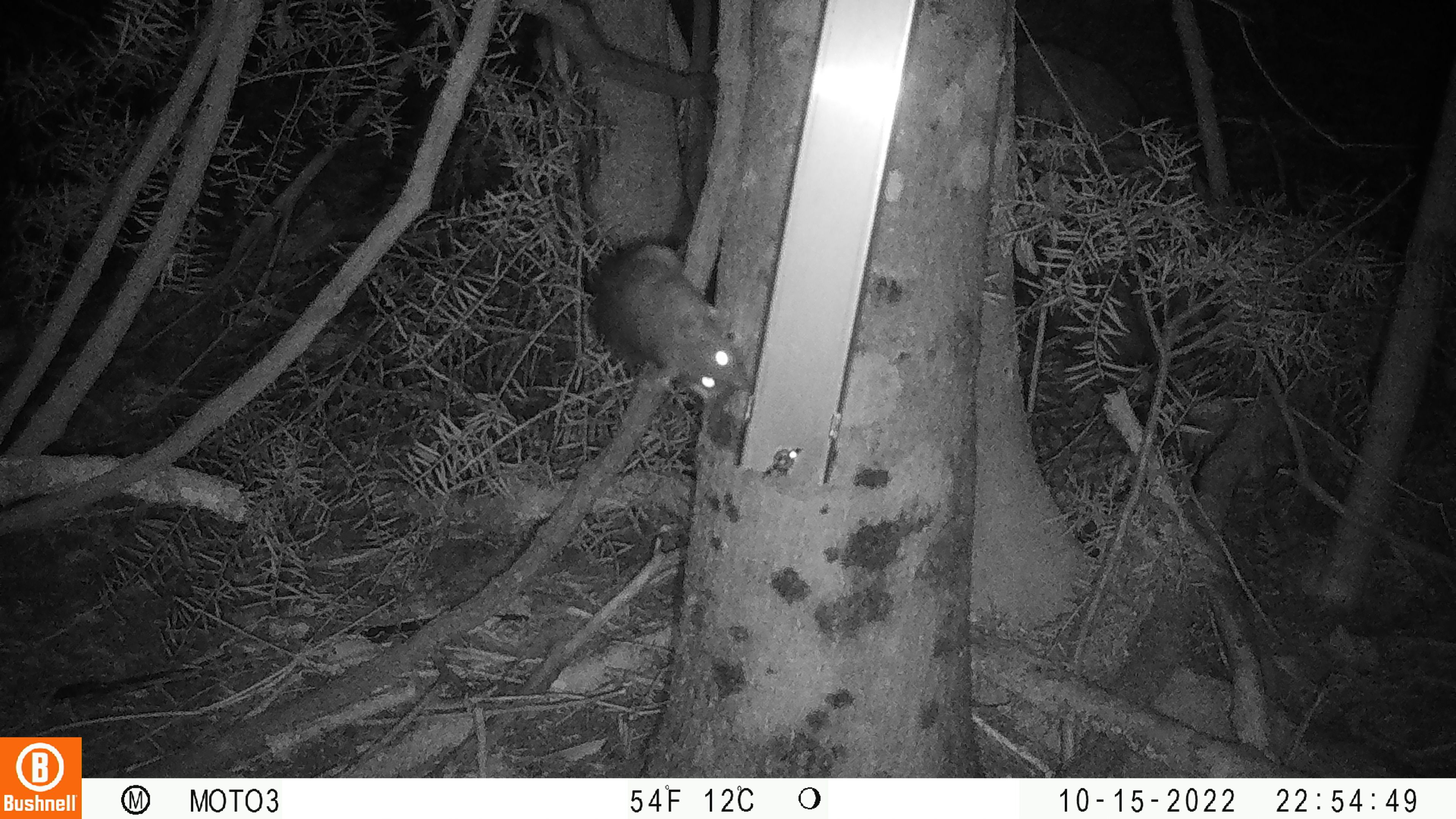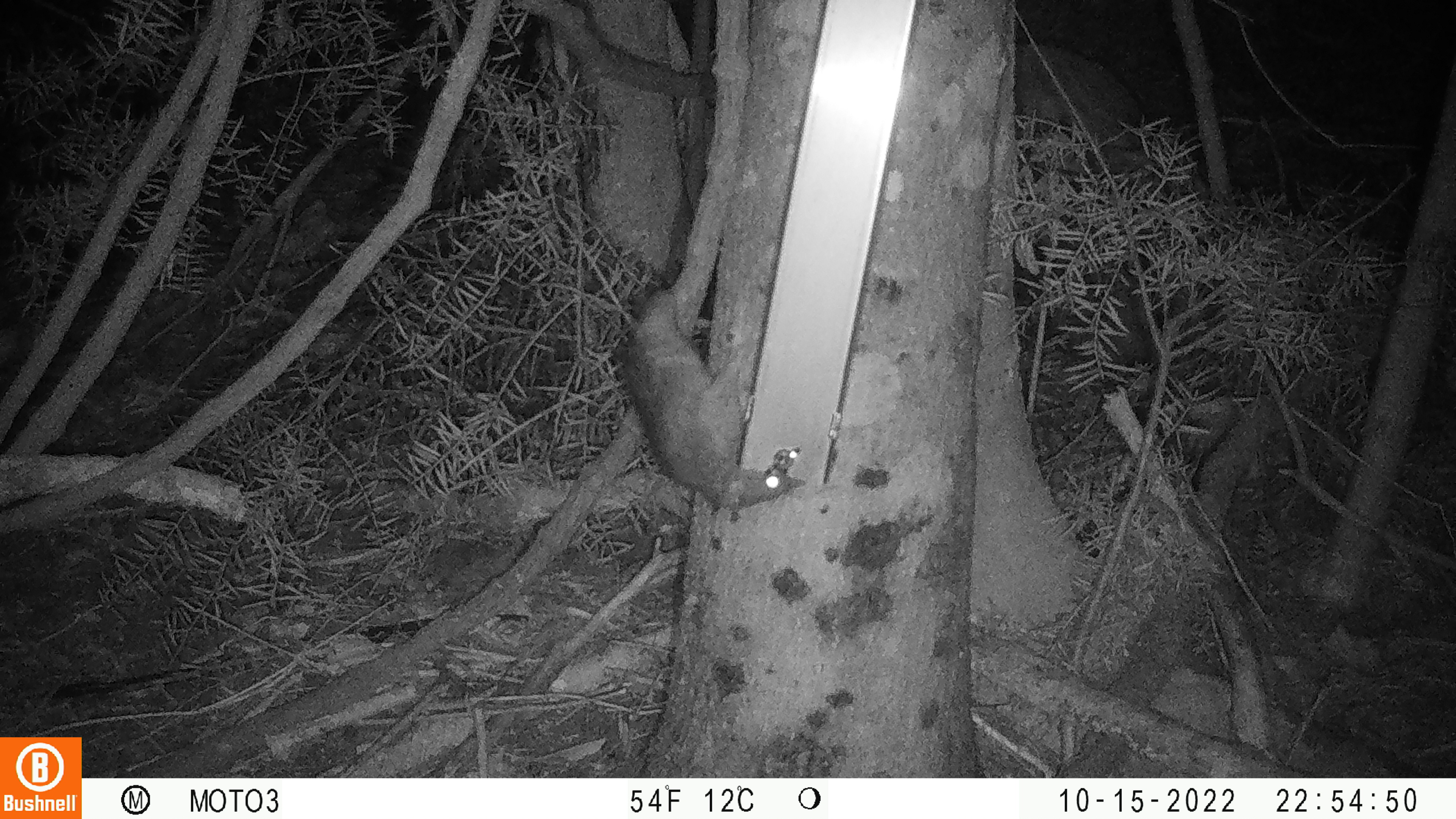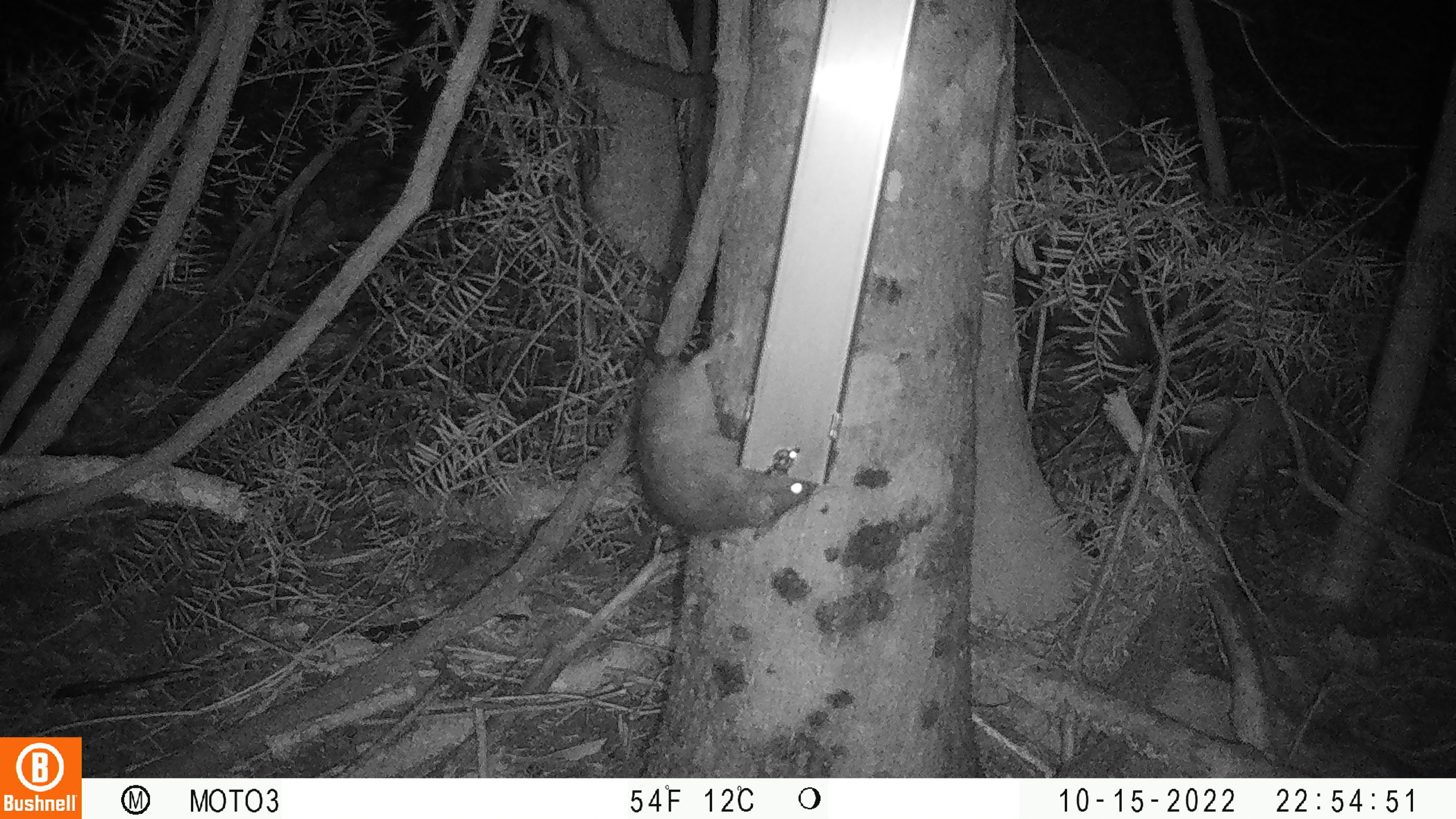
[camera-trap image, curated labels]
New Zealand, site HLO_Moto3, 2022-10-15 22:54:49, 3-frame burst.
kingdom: Animalia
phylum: Chordata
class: Mammalia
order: Rodentia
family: Muridae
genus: Rattus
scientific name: Rattus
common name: rat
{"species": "rat (Rattus)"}